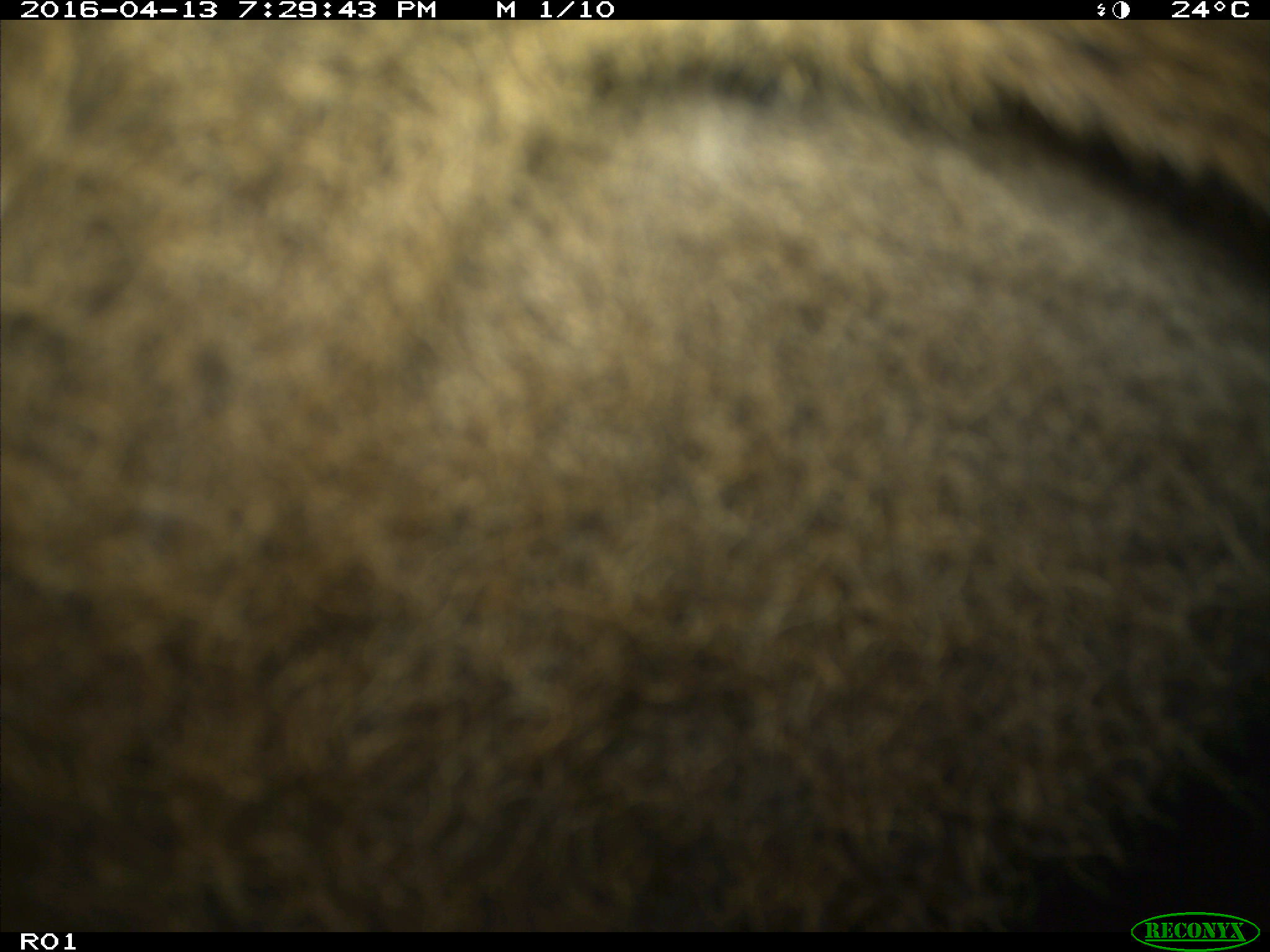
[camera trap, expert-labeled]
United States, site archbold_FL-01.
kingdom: Animalia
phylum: Chordata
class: Mammalia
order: Artiodactyla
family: Bovidae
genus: Bos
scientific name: Bos taurus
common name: domestic cow